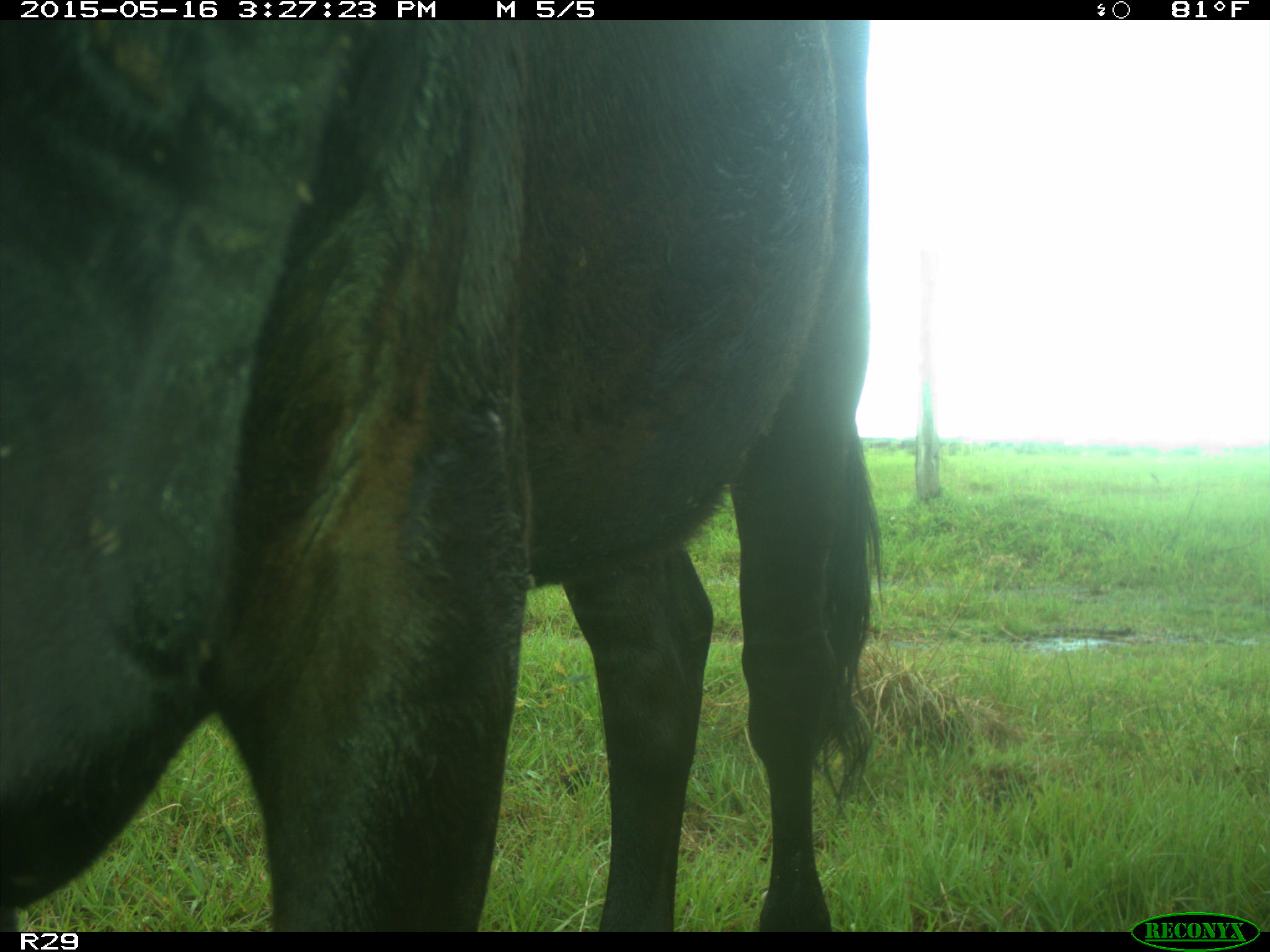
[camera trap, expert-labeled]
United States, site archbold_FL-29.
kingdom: Animalia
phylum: Chordata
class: Mammalia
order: Artiodactyla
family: Bovidae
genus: Bos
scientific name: Bos taurus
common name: domestic cow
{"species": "Bos taurus (domestic cow)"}